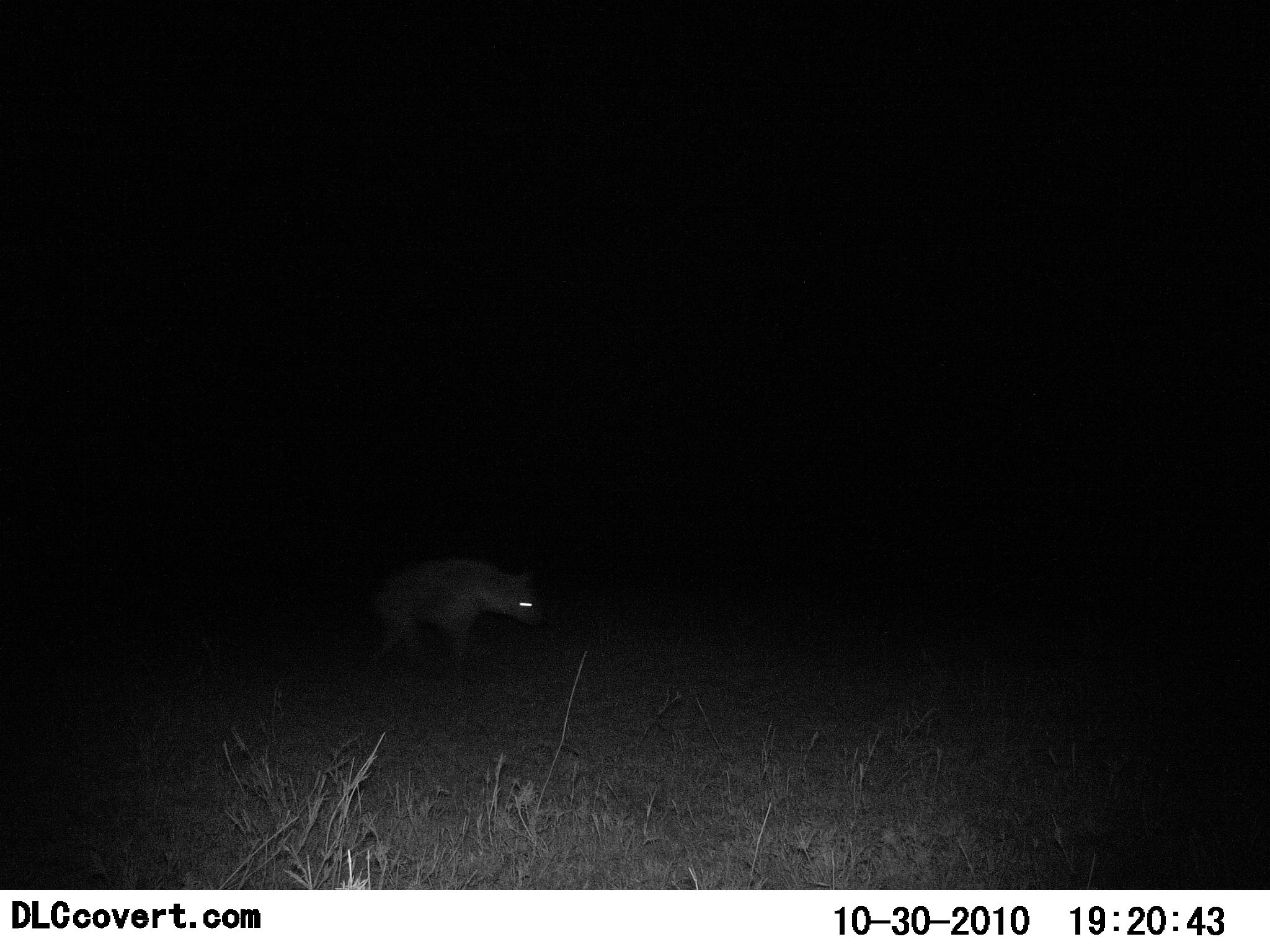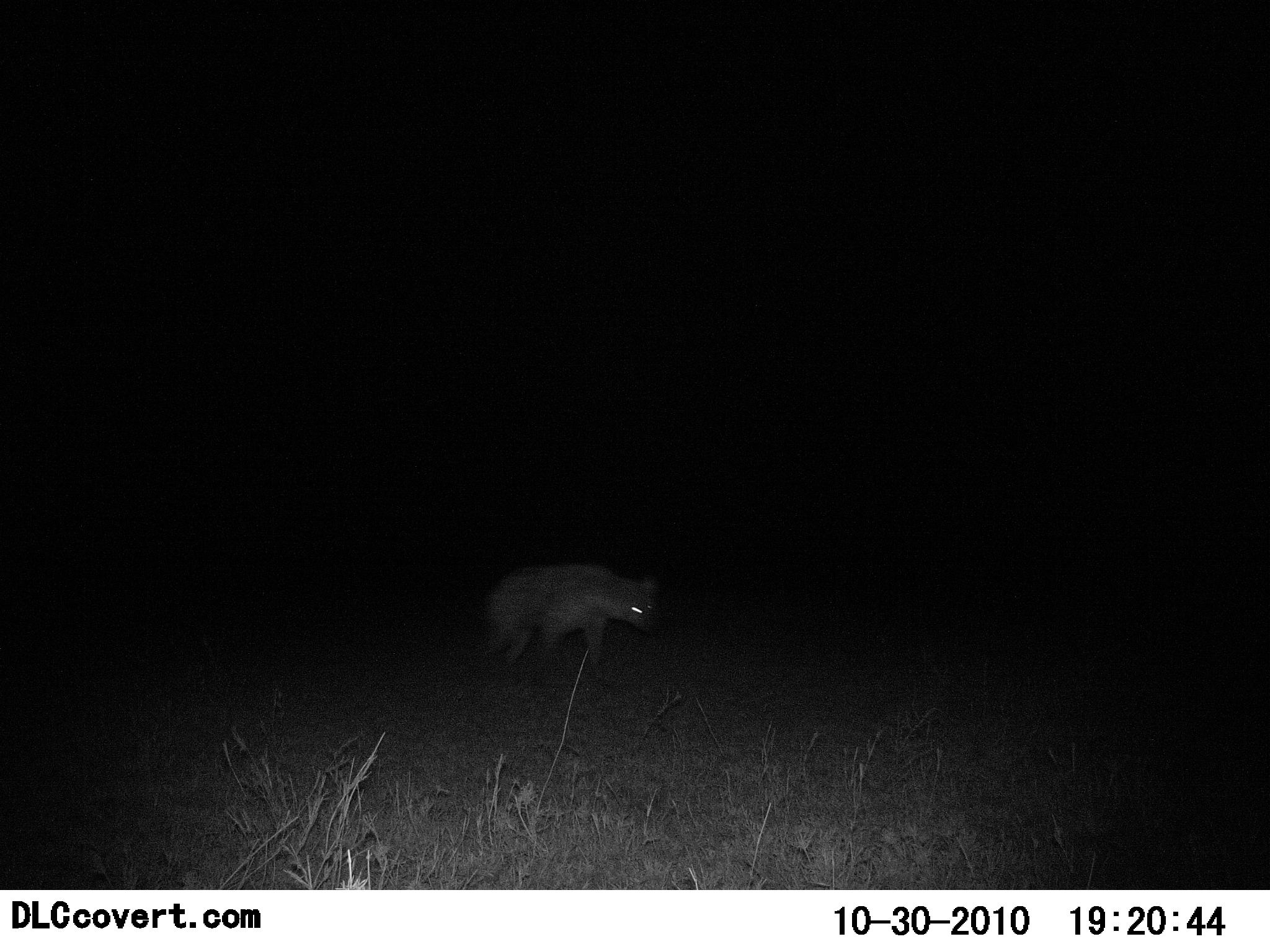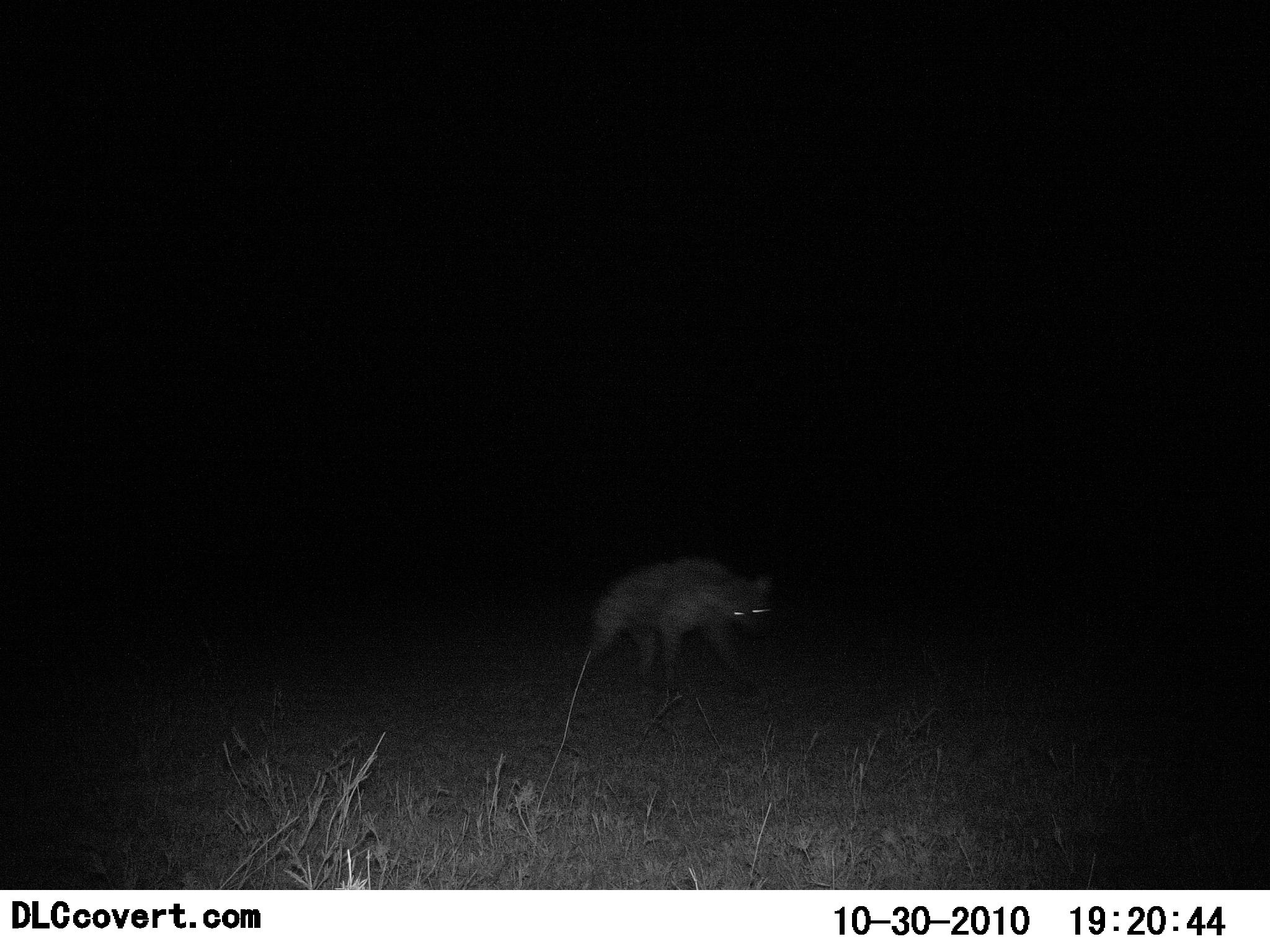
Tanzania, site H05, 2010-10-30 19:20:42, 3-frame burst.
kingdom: Animalia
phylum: Chordata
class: Mammalia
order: Carnivora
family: Hyaenidae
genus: Crocuta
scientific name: Crocuta crocuta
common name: spotted hyena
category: hyenaspotted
Hyenaspotted (spotted hyena) (Crocuta crocuta), count 1. Behavior (volunteer vote fractions): standing 8%, resting 0%, moving 100%, interacting 0%. Young present (vote fraction): 0%. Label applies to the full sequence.